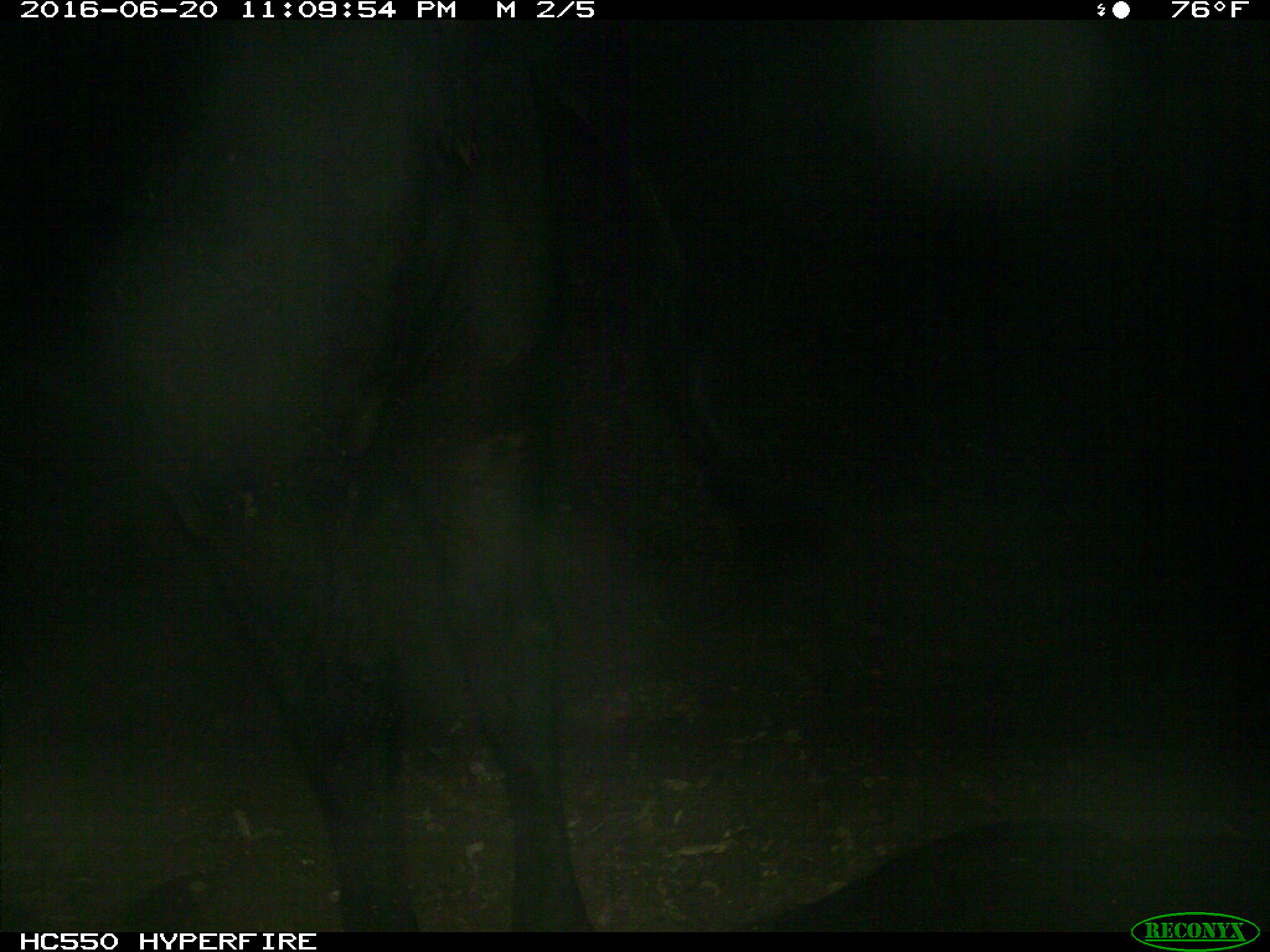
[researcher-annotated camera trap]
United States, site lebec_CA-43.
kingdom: Animalia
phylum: Chordata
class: Mammalia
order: Artiodactyla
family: Bovidae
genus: Bos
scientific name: Bos taurus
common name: domestic cow